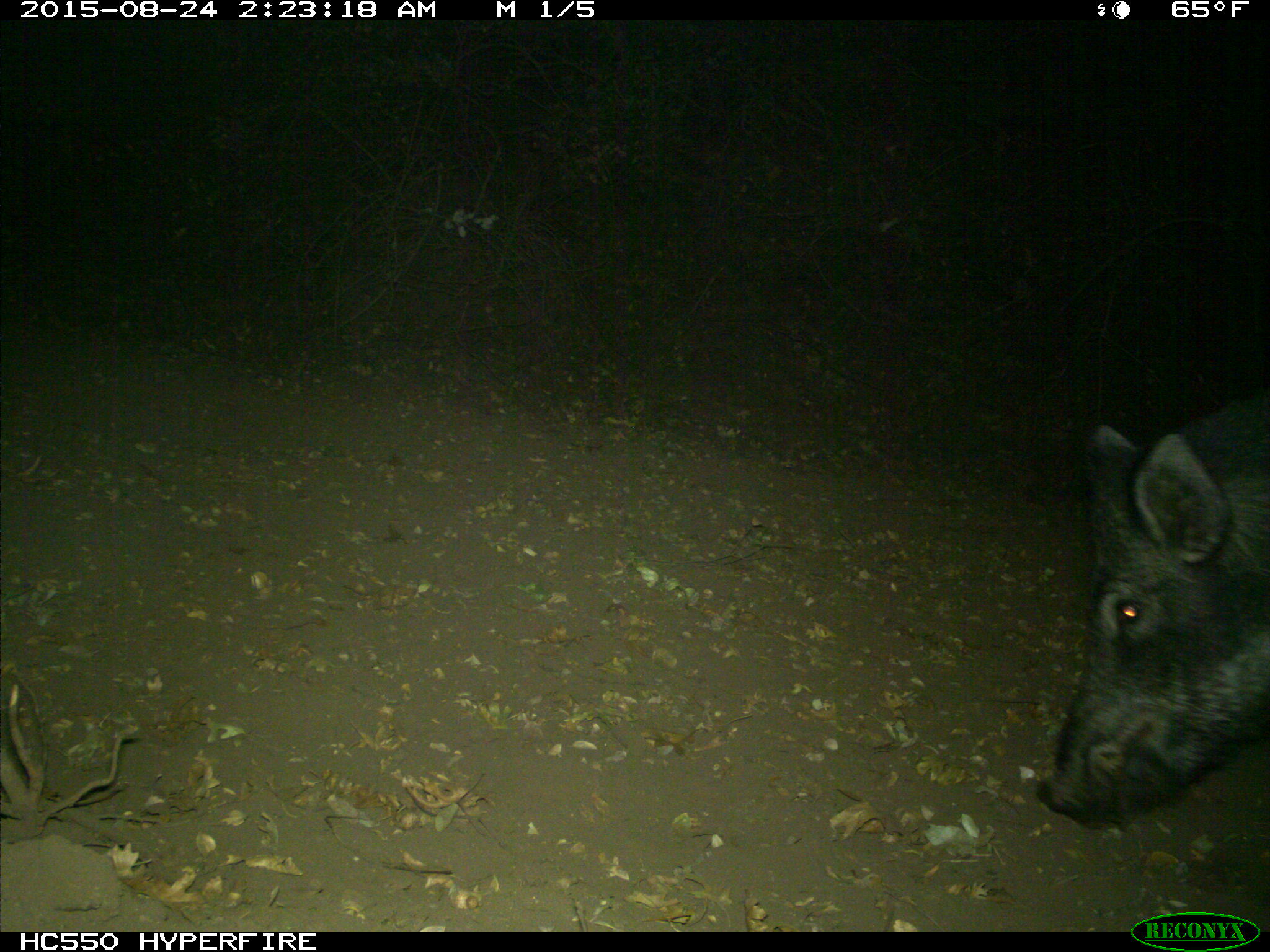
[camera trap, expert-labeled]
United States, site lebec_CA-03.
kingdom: Animalia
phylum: Chordata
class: Mammalia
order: Artiodactyla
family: Suidae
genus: Sus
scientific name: Sus scrofa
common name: wild boar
Sus scrofa (wild boar).